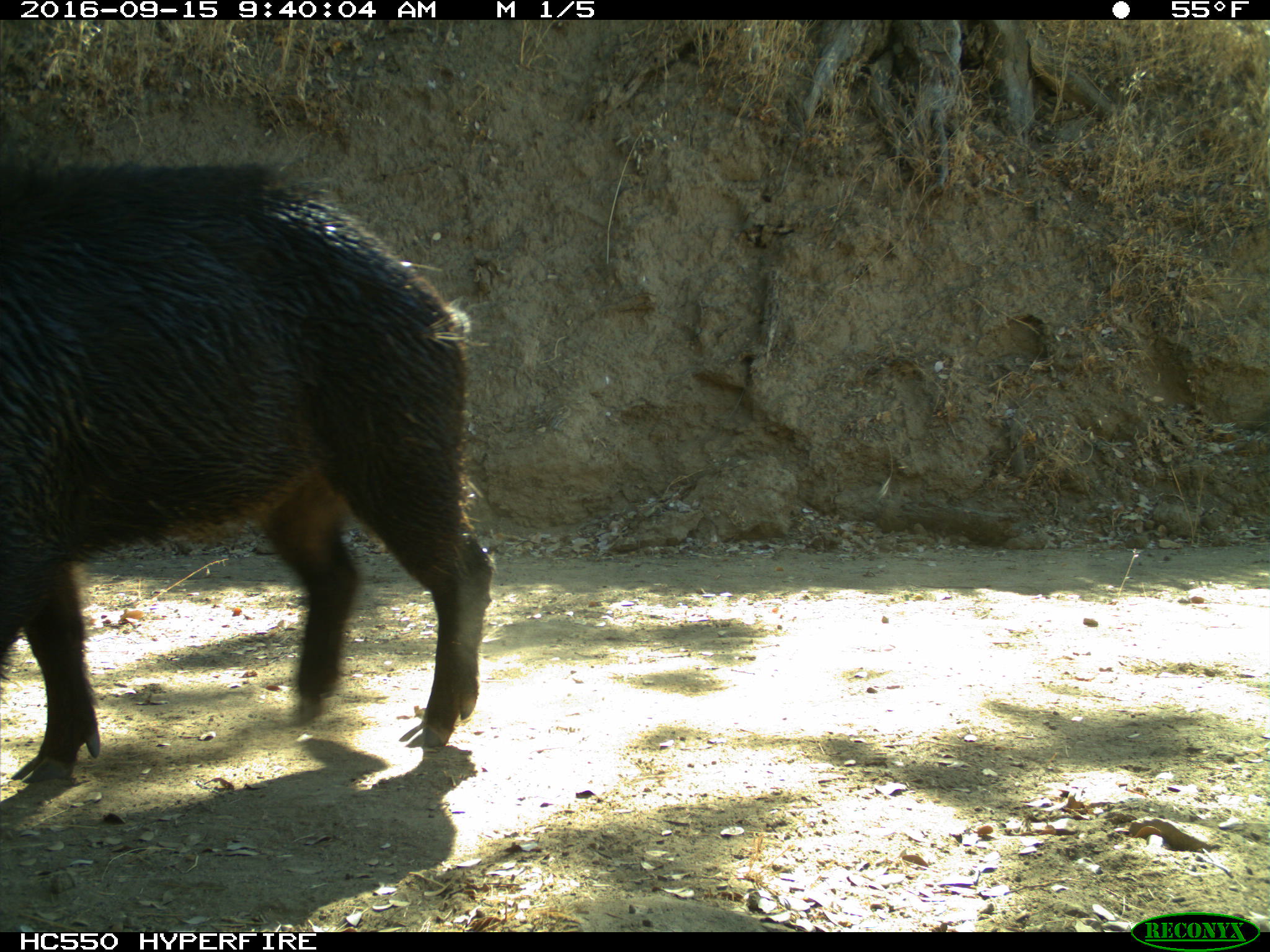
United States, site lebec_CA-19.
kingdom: Animalia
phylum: Chordata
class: Mammalia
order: Artiodactyla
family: Suidae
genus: Sus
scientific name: Sus scrofa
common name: wild boar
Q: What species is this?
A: Sus scrofa (wild boar).